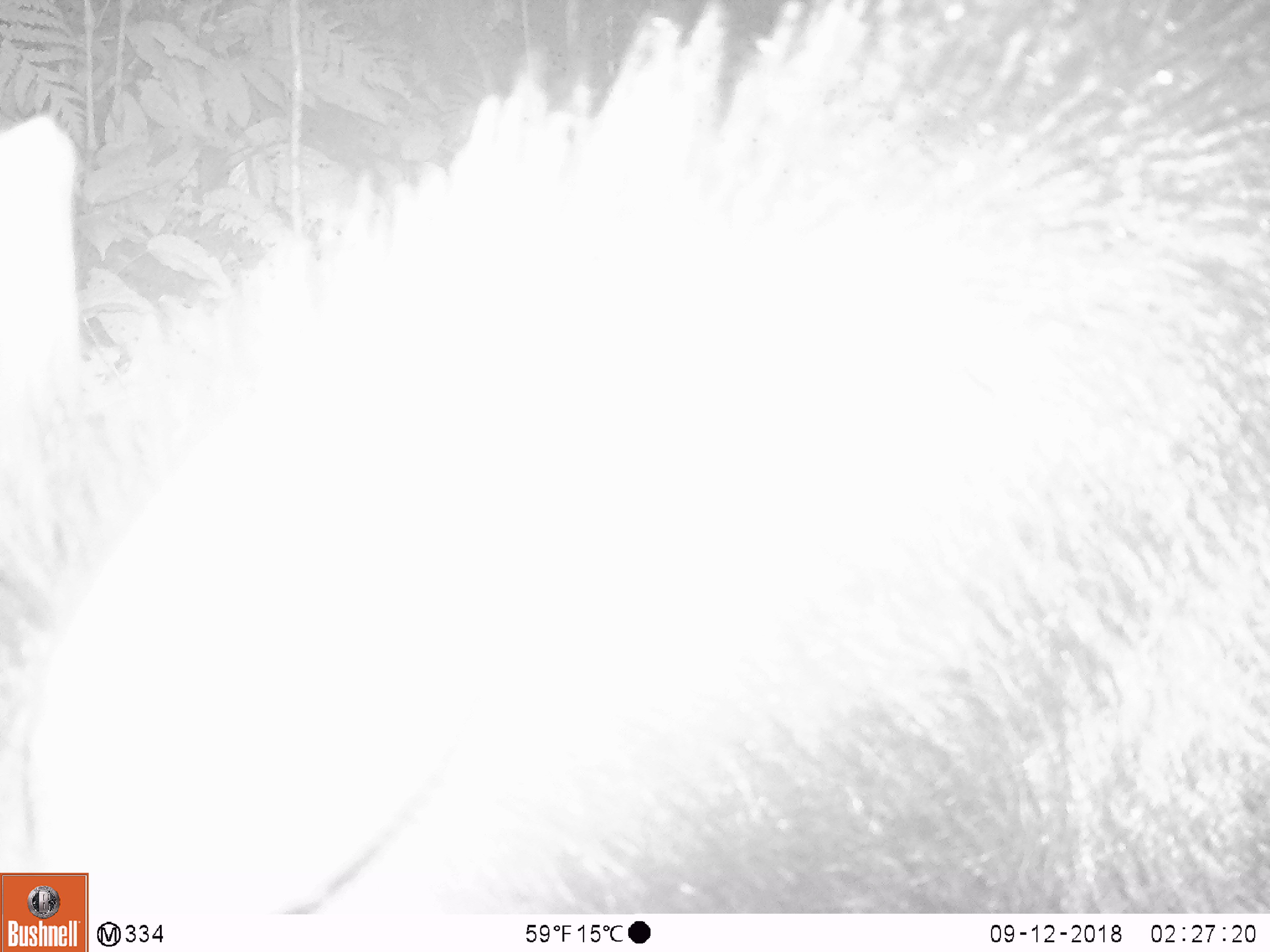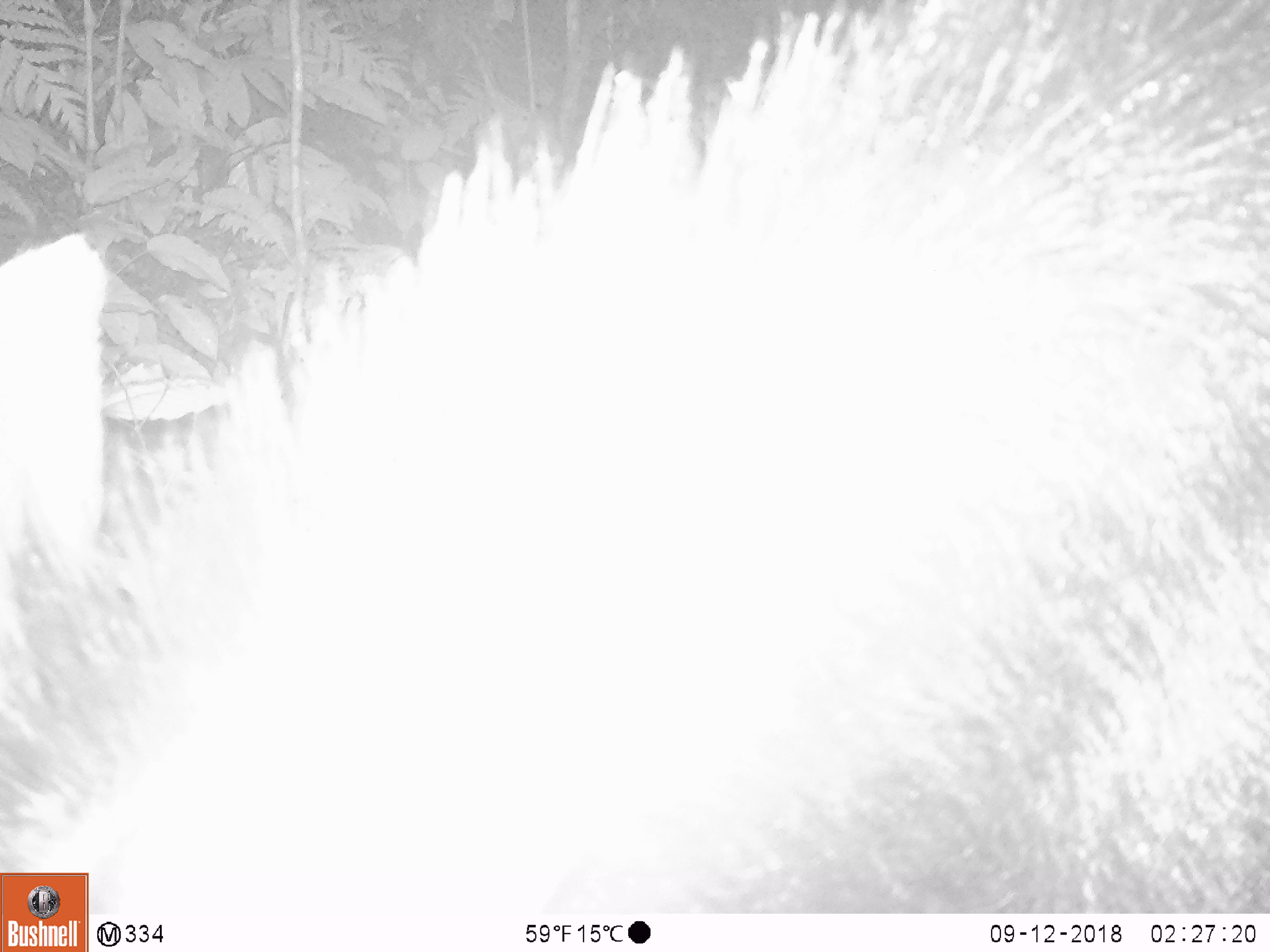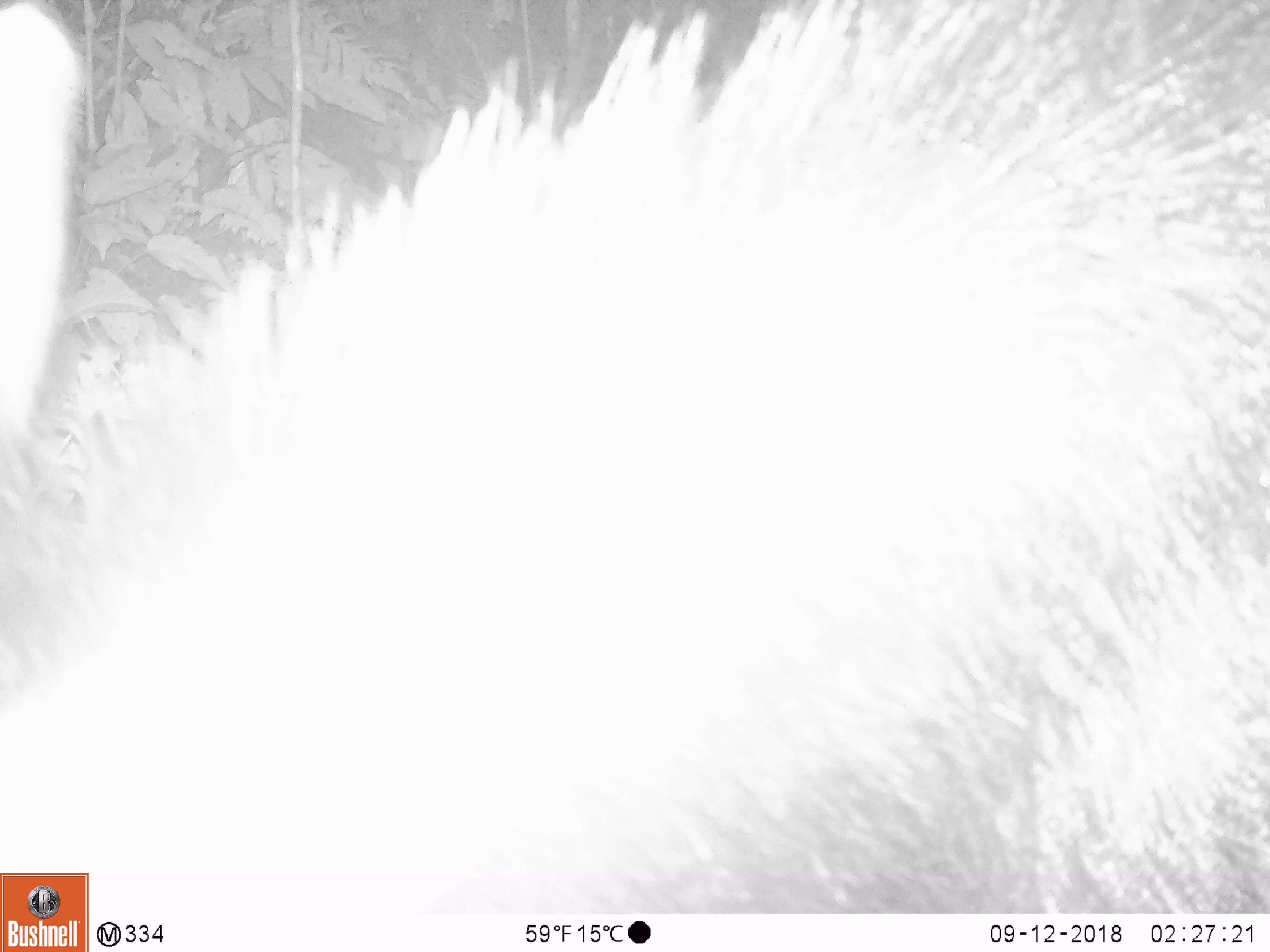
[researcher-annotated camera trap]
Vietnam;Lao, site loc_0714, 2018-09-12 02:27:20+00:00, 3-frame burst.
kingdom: Animalia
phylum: Chordata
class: Mammalia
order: Artiodactyla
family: Bovidae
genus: Capricornis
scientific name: Capricornis sumatraensis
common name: chinese serow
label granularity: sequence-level